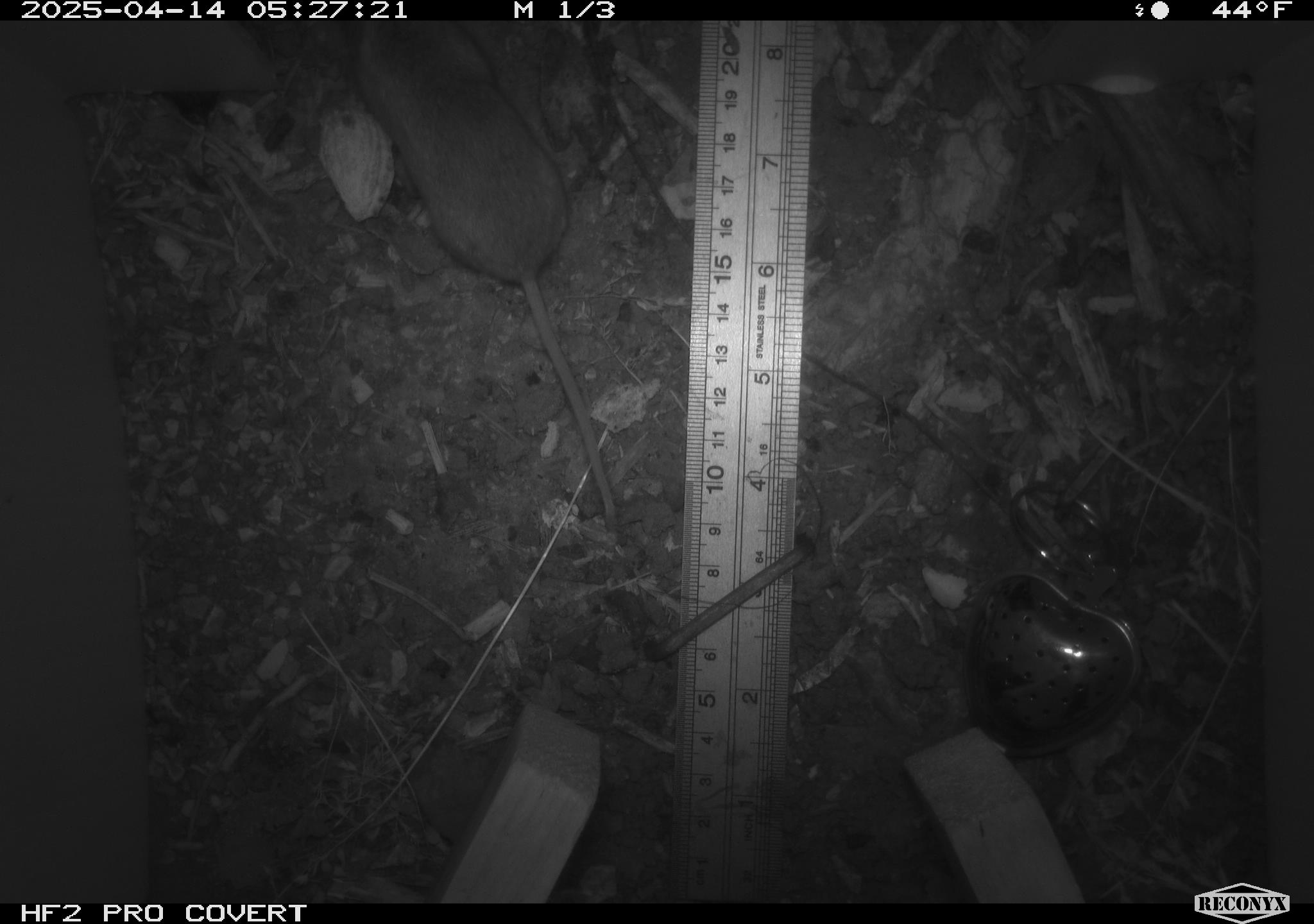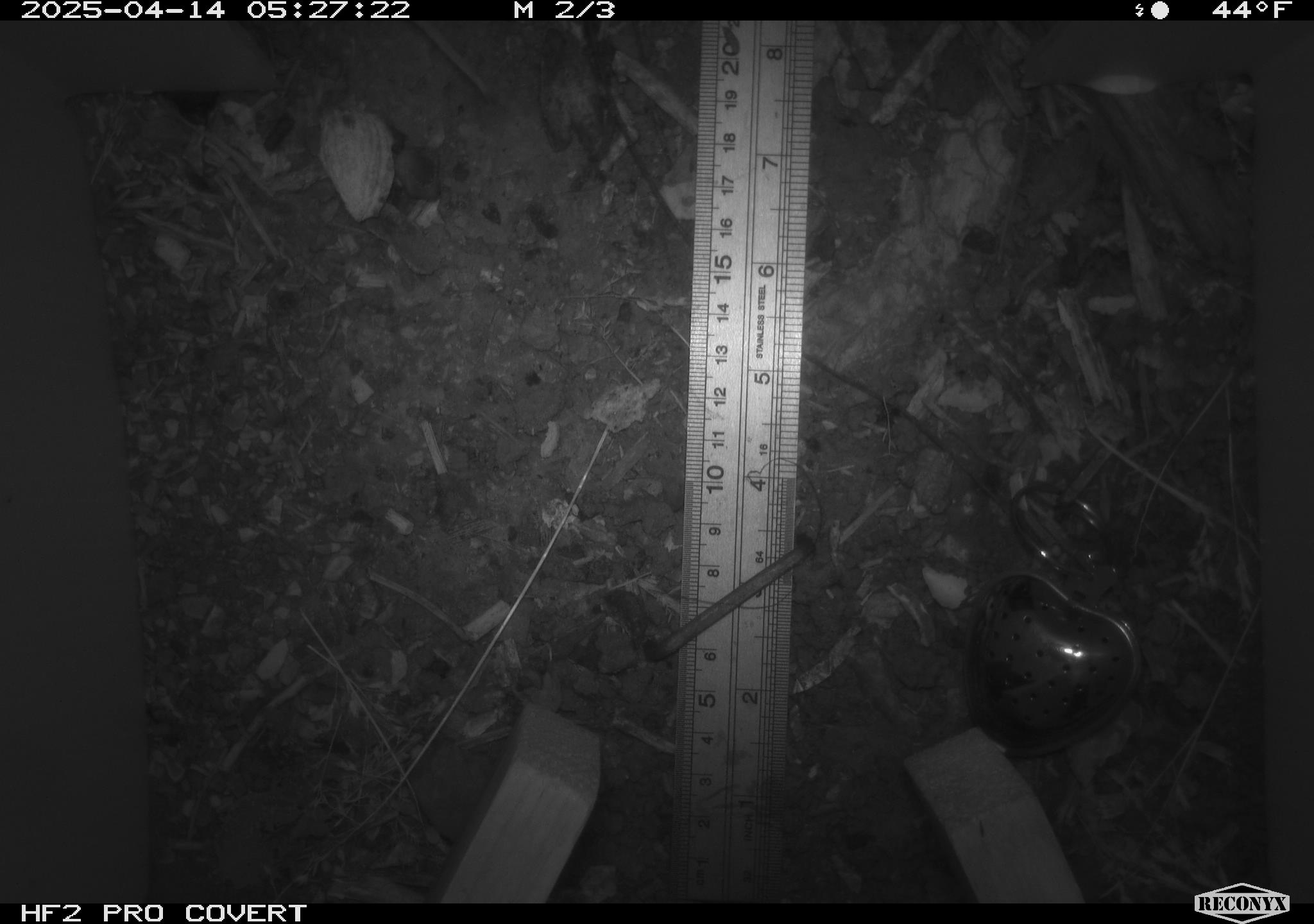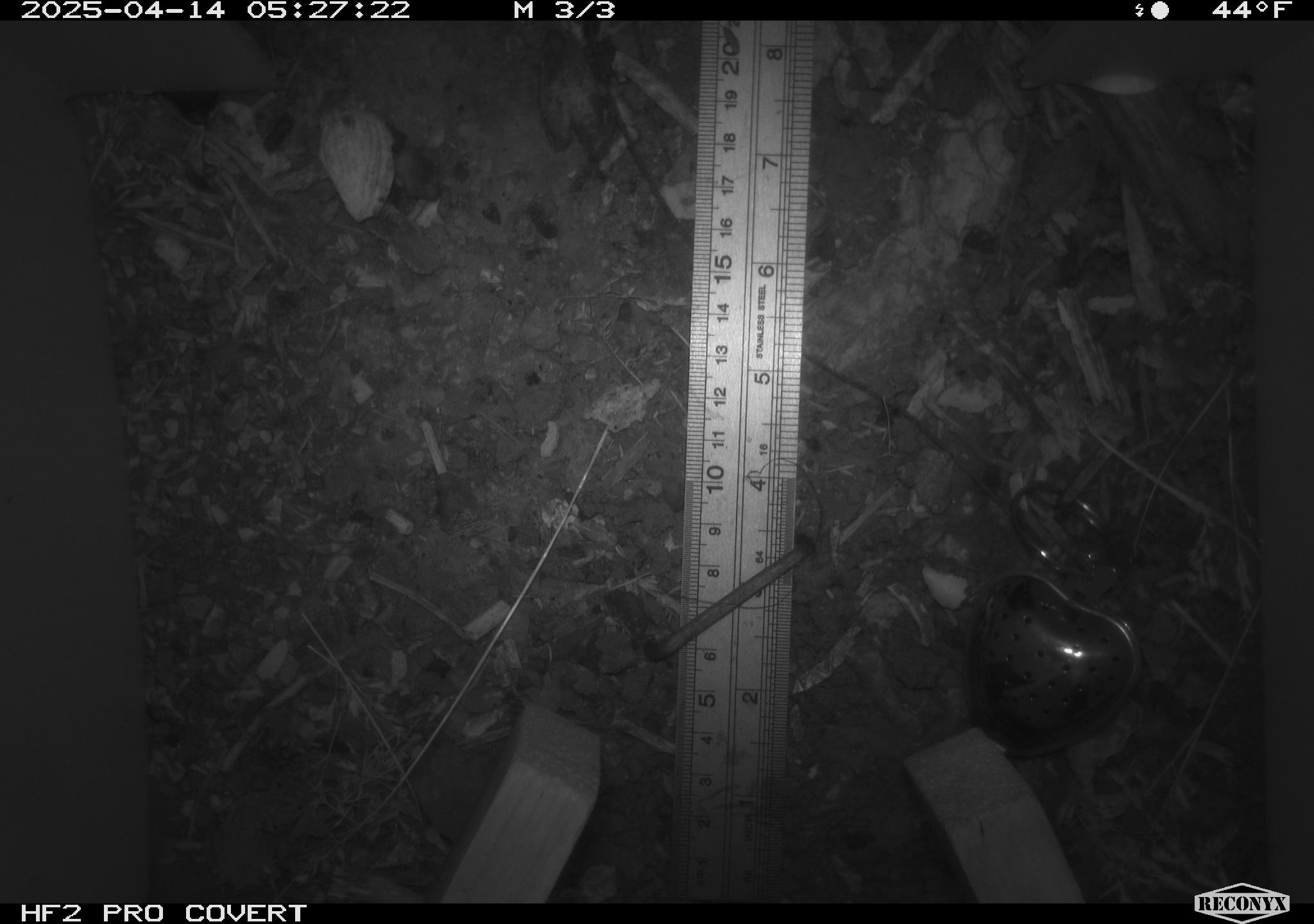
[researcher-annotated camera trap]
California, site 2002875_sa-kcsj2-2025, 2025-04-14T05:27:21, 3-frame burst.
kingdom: Animalia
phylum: Chordata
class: Mammalia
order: Rodentia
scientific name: Rodentia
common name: rodent